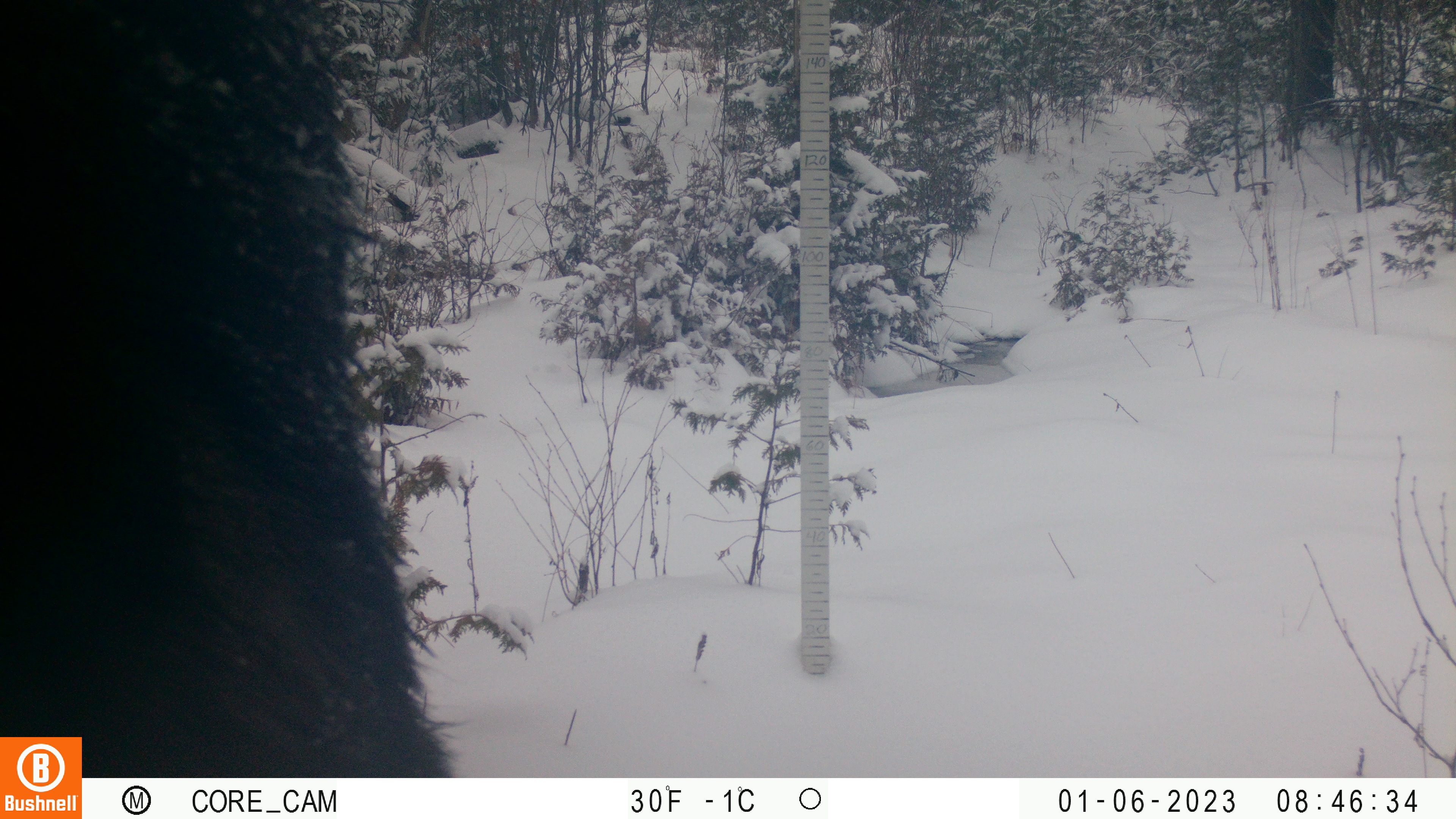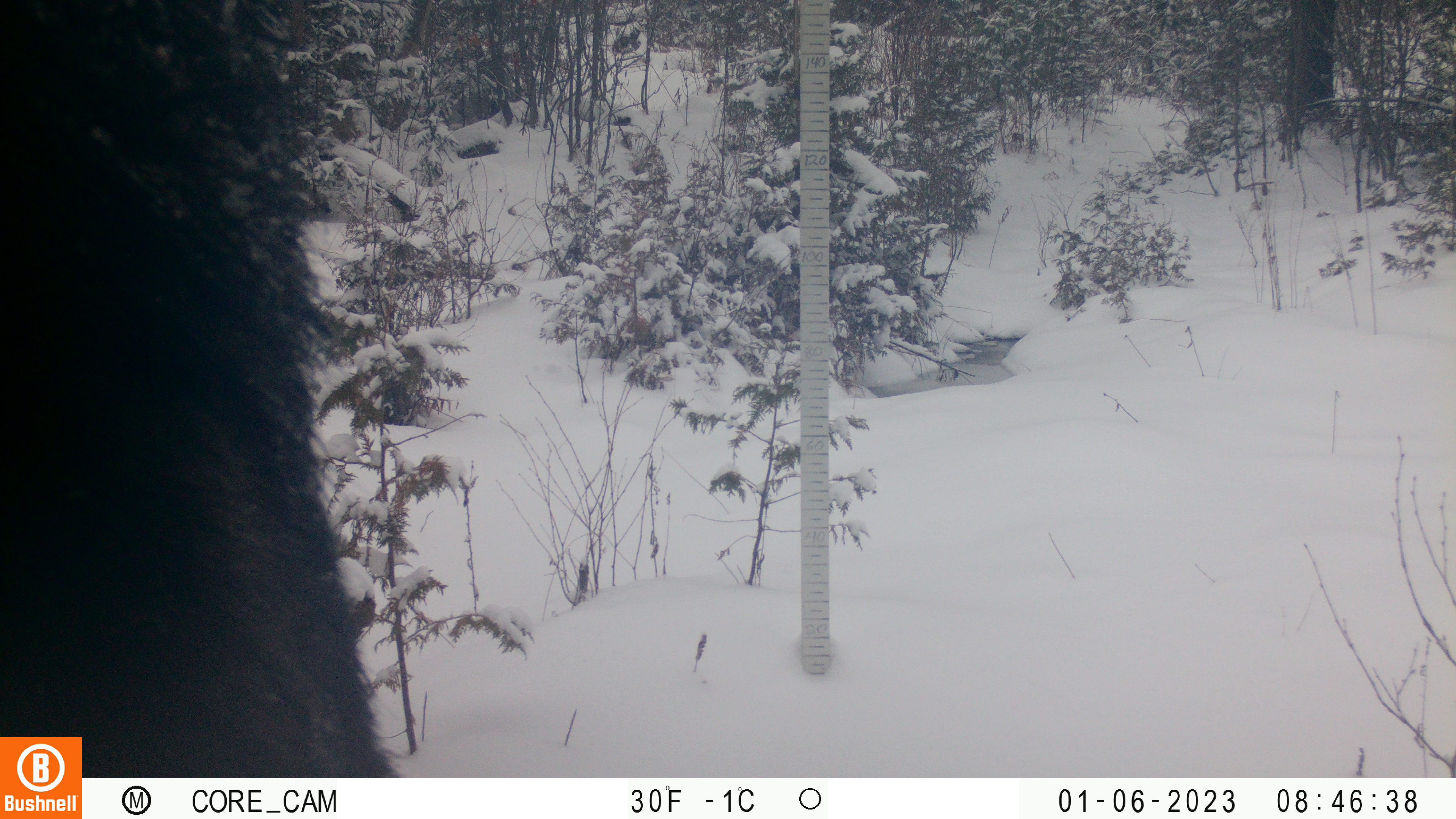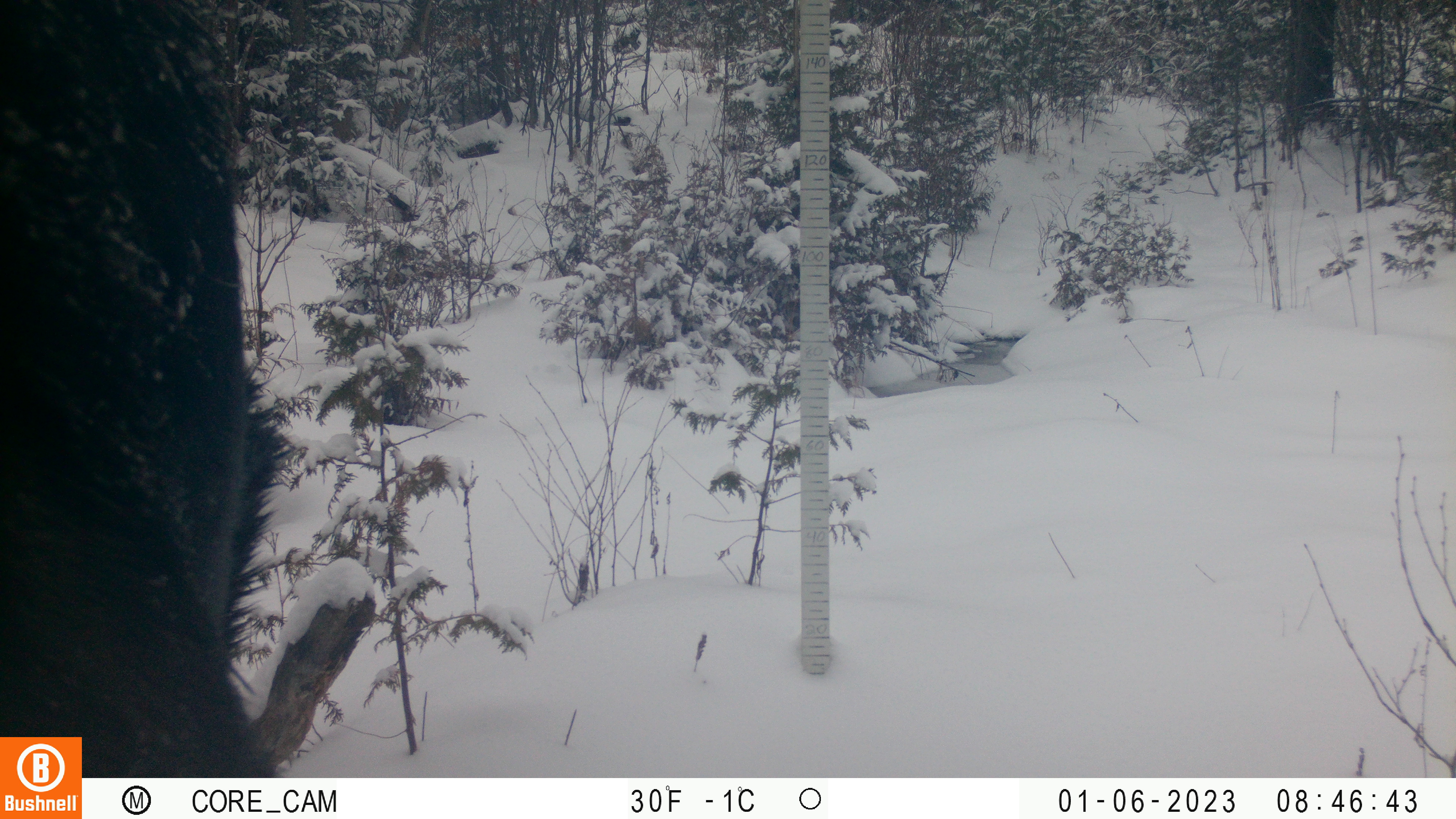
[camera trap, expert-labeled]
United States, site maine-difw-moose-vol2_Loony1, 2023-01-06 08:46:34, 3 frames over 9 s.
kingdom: Animalia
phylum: Chordata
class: Mammalia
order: Artiodactyla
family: Cervidae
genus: Alces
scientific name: Alces alces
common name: moose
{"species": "moose (Alces alces)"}